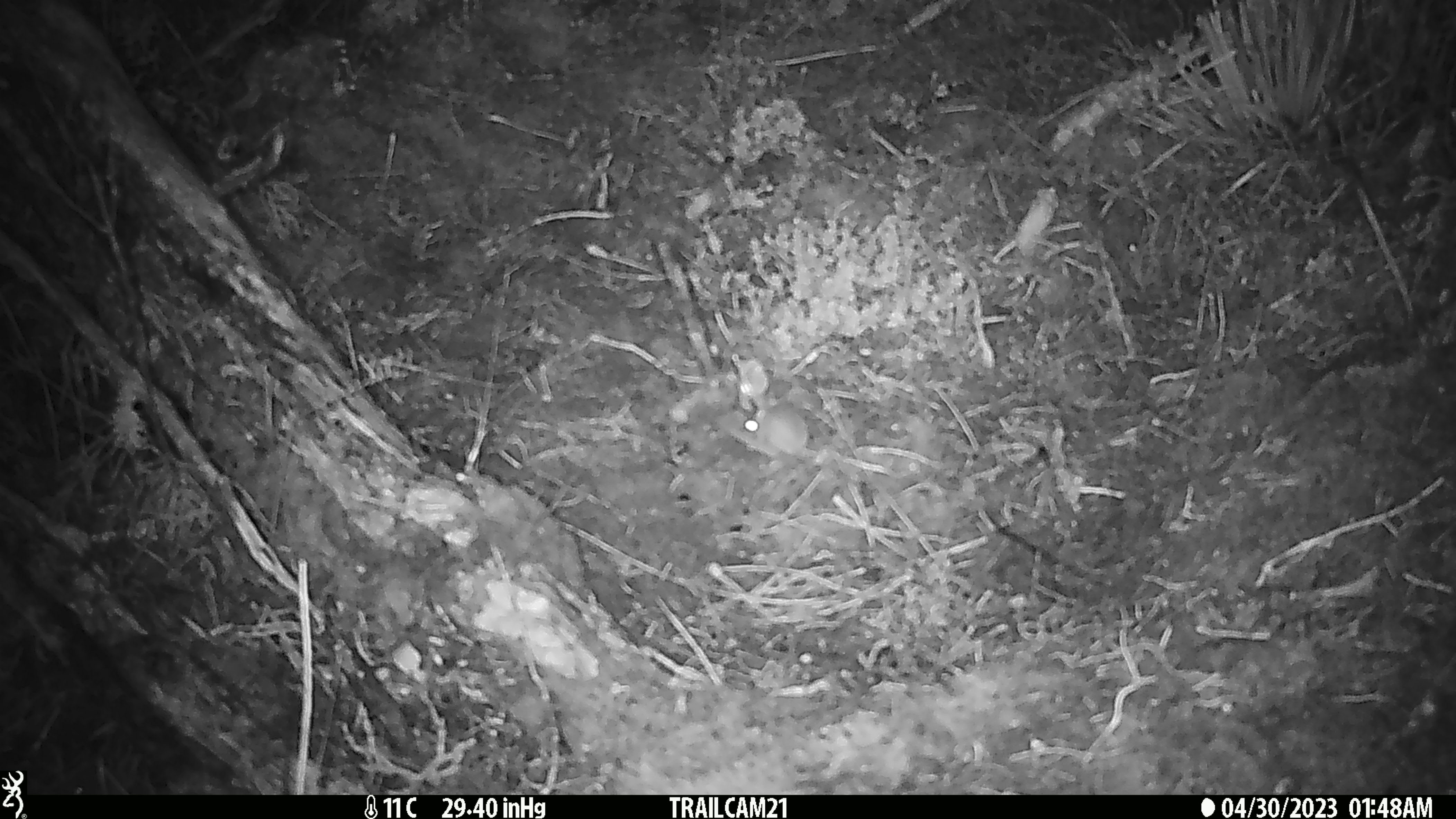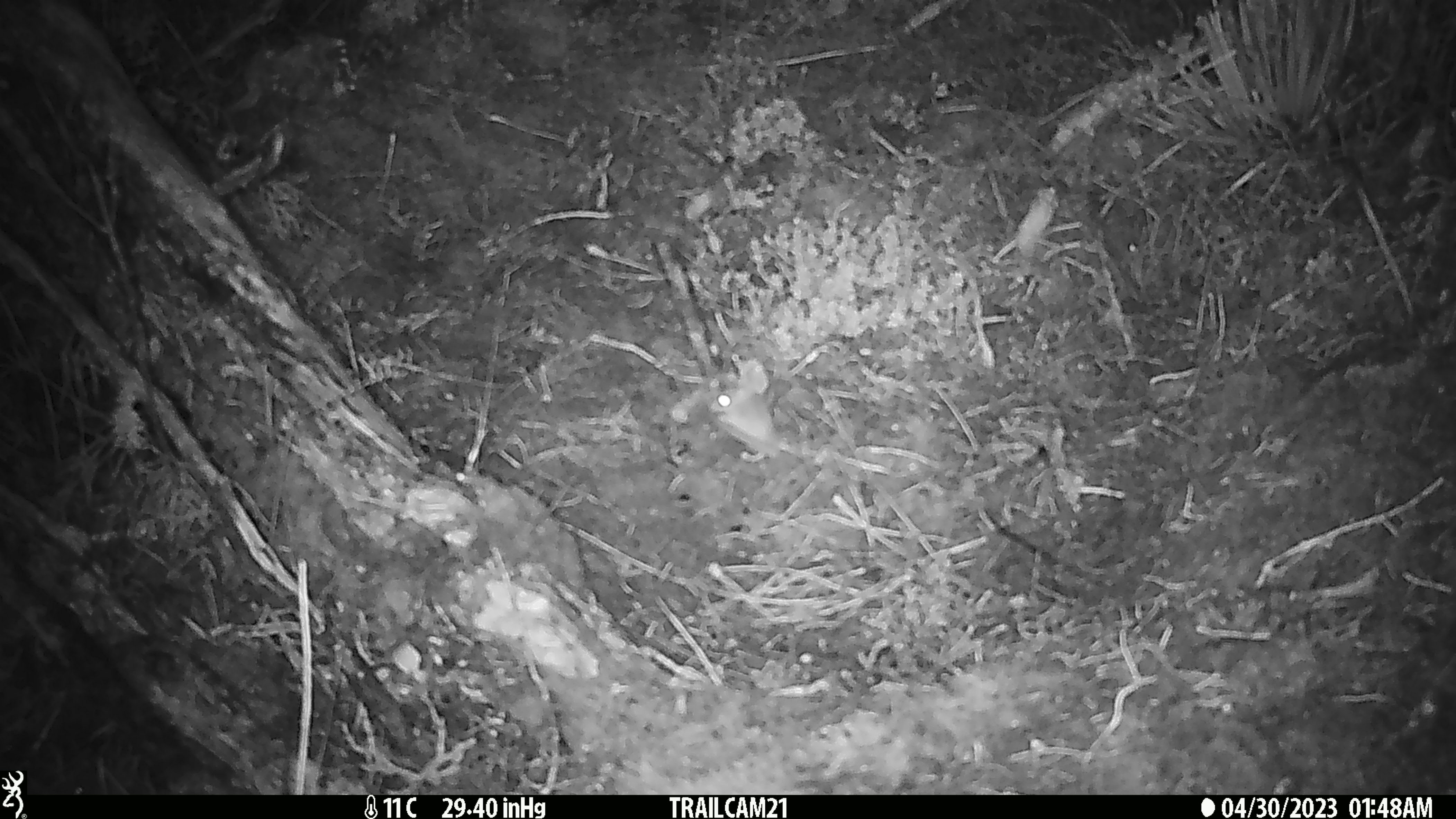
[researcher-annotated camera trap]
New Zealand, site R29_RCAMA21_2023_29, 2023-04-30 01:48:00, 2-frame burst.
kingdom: Animalia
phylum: Chordata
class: Mammalia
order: Rodentia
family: Muridae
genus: Mus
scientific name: Mus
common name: mouse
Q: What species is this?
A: Mouse (Mus).